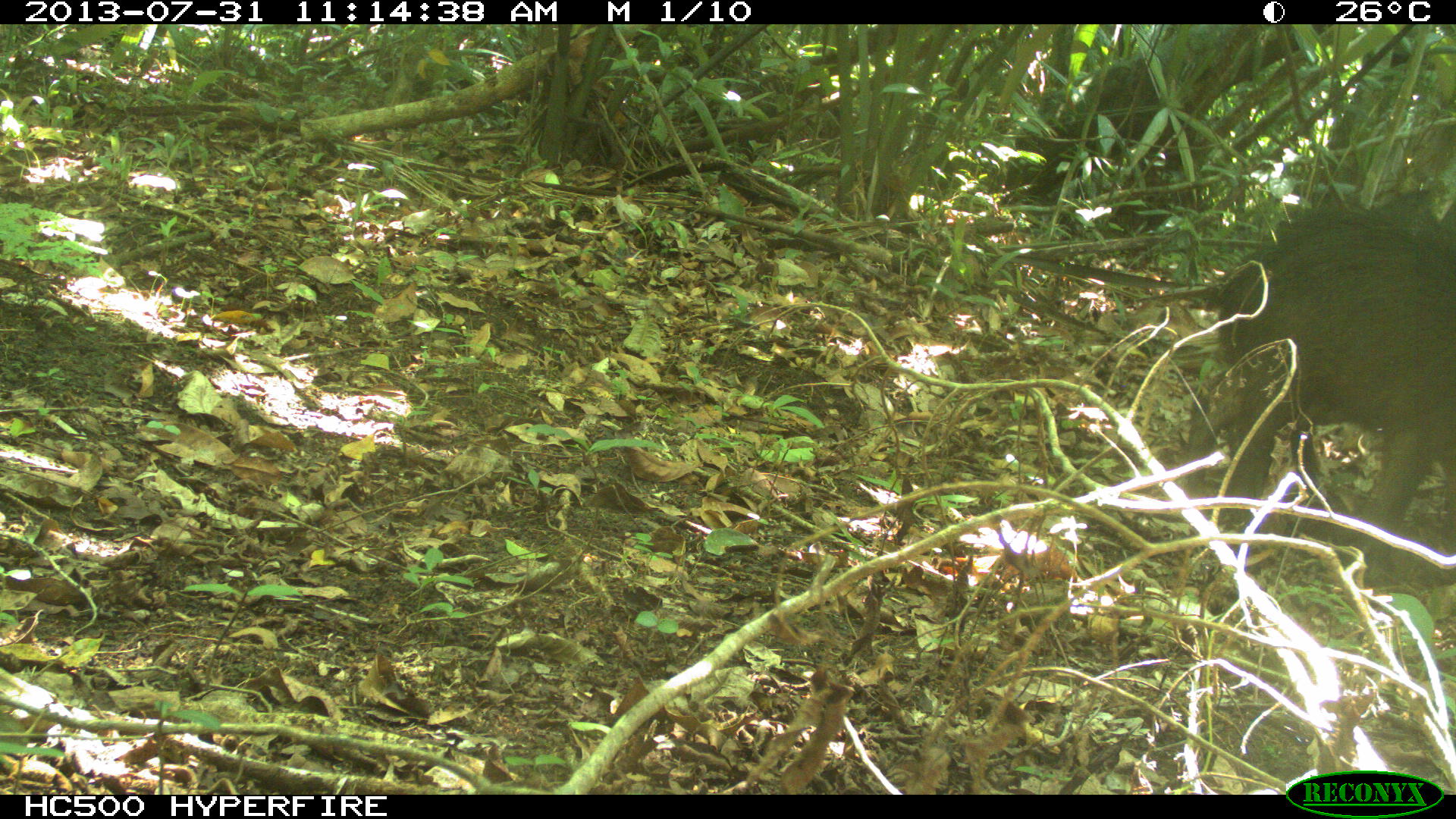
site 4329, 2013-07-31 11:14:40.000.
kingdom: Animalia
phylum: Chordata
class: Mammalia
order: Artiodactyla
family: Tayassuidae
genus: Tayassu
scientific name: Tayassu pecari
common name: white-lipped peccary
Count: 3.